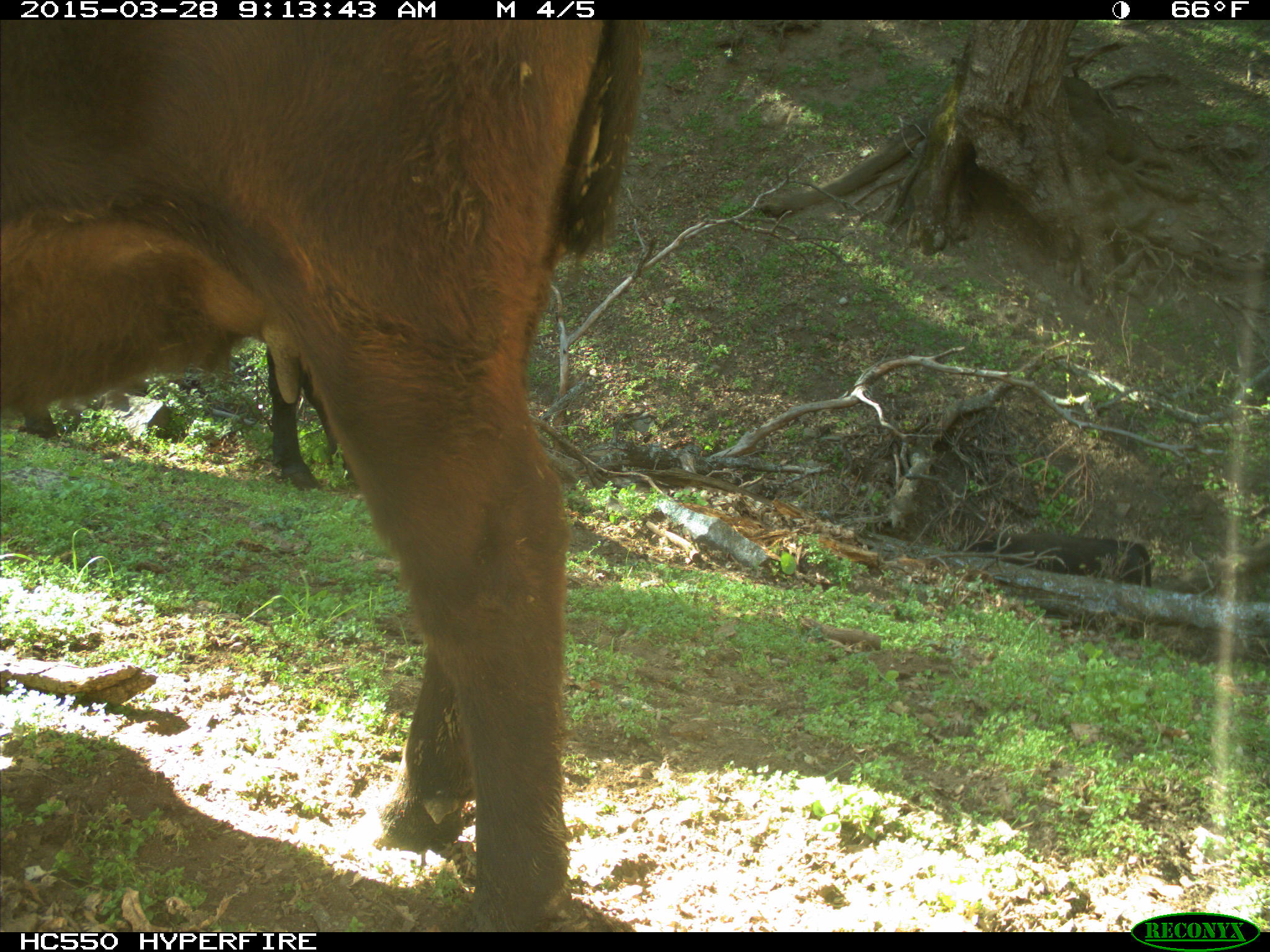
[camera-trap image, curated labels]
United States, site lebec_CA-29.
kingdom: Animalia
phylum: Chordata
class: Mammalia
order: Artiodactyla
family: Bovidae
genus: Bos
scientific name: Bos taurus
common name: domestic cow